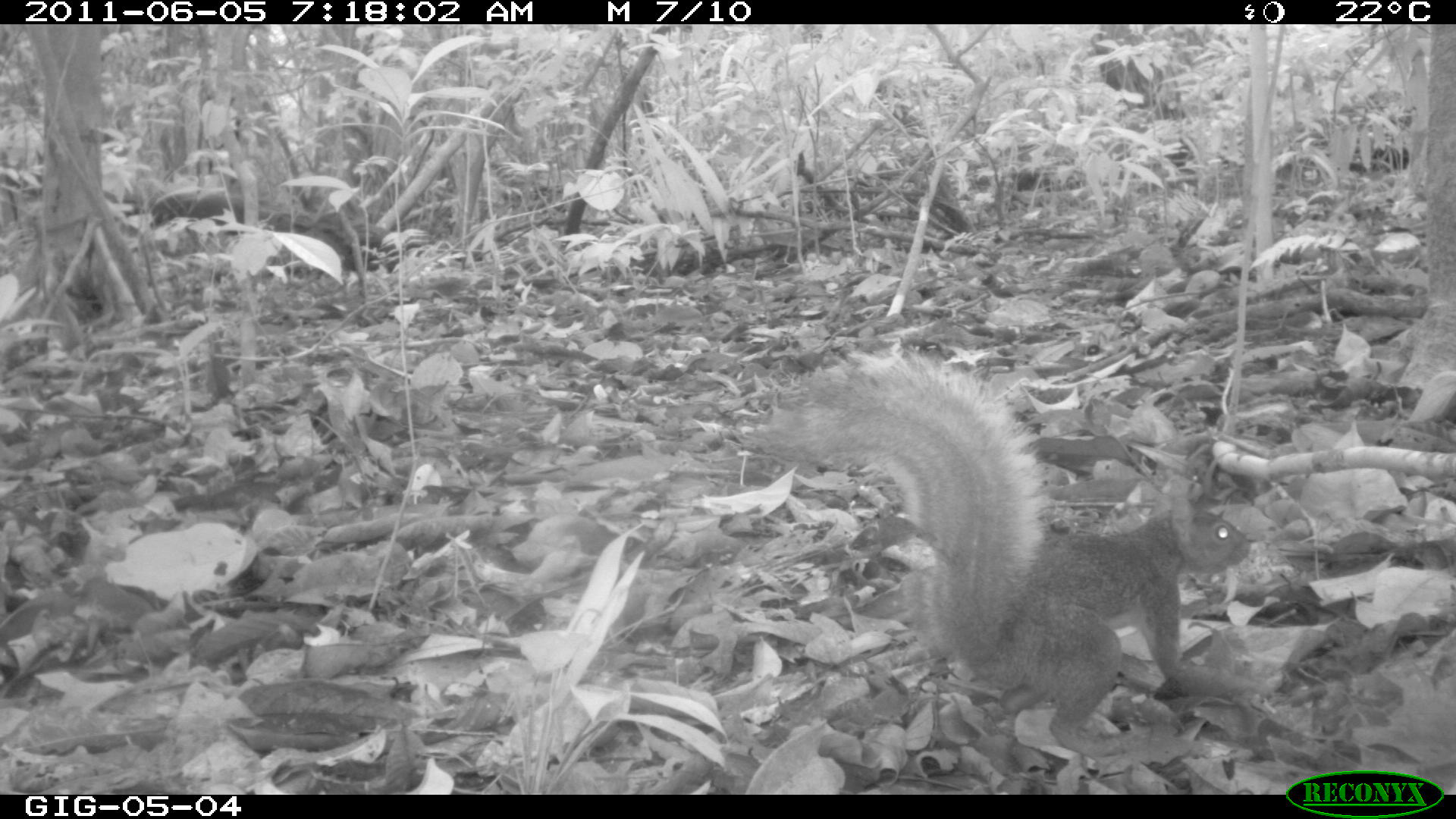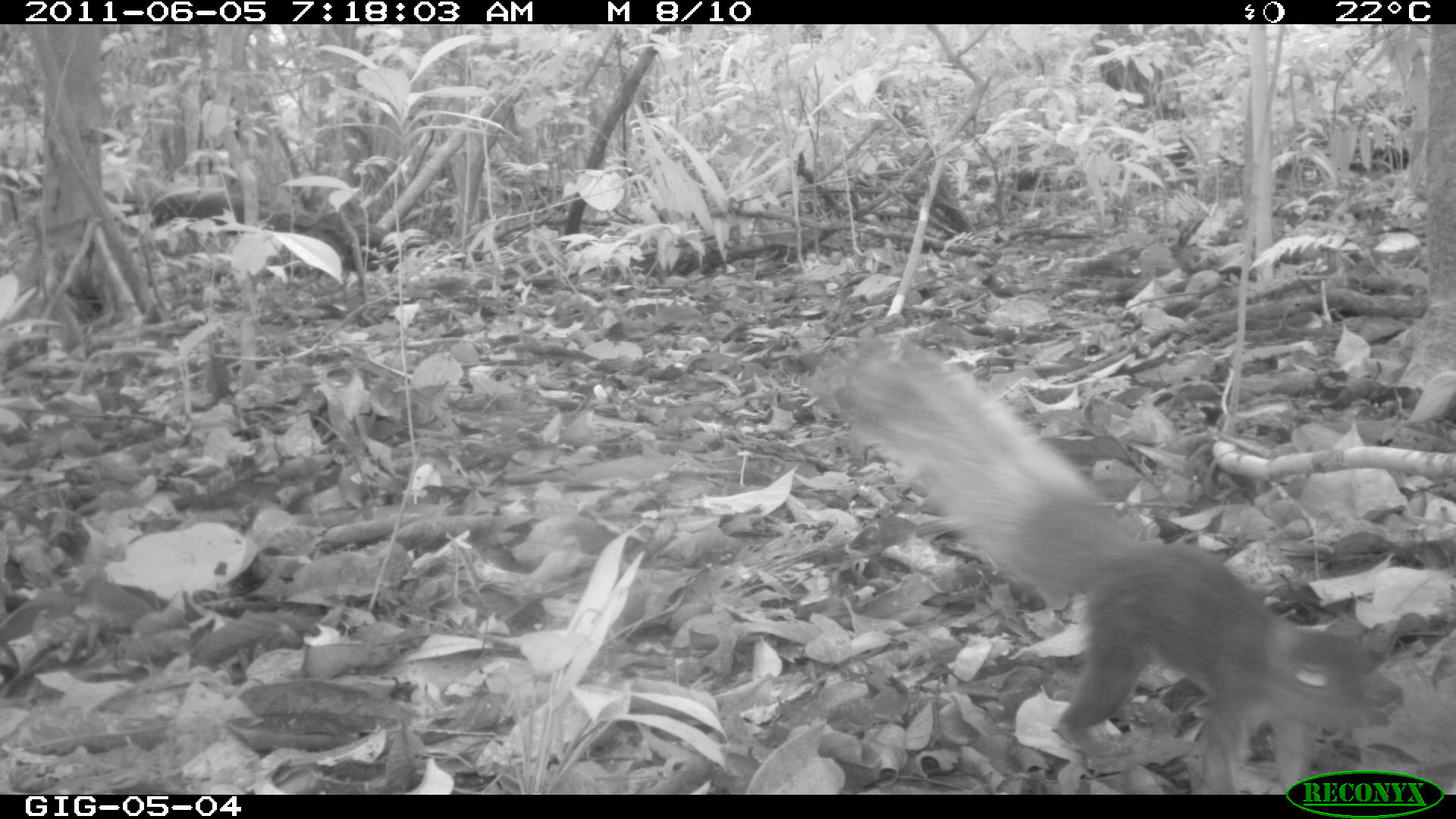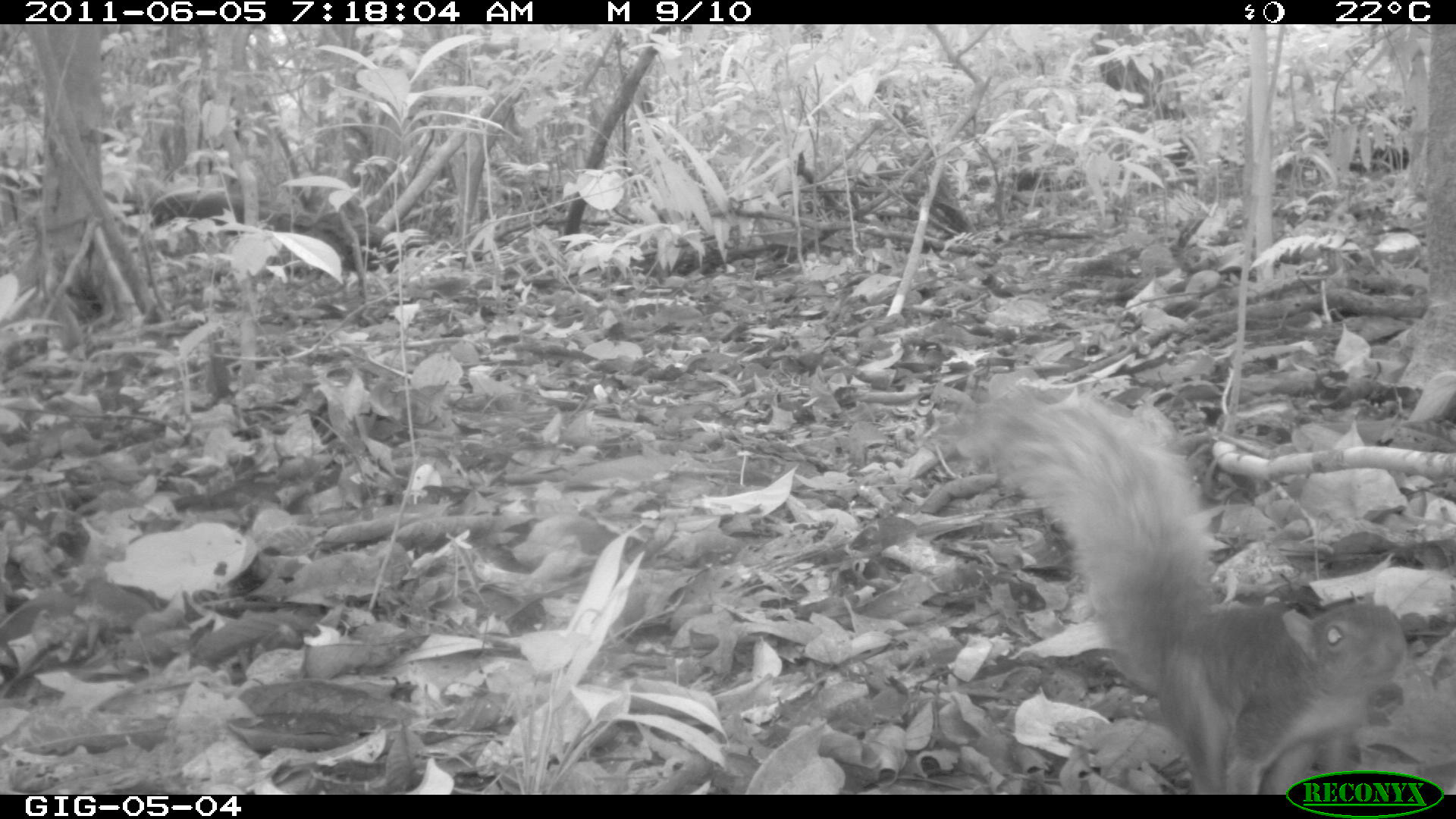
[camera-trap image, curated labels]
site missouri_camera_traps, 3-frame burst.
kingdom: Animalia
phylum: Chordata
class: Mammalia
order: Rodentia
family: Sciuridae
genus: Tamiasciurus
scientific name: Tamiasciurus hudsonicus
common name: red squirrel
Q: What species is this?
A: Red squirrel (Tamiasciurus hudsonicus).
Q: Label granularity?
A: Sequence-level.